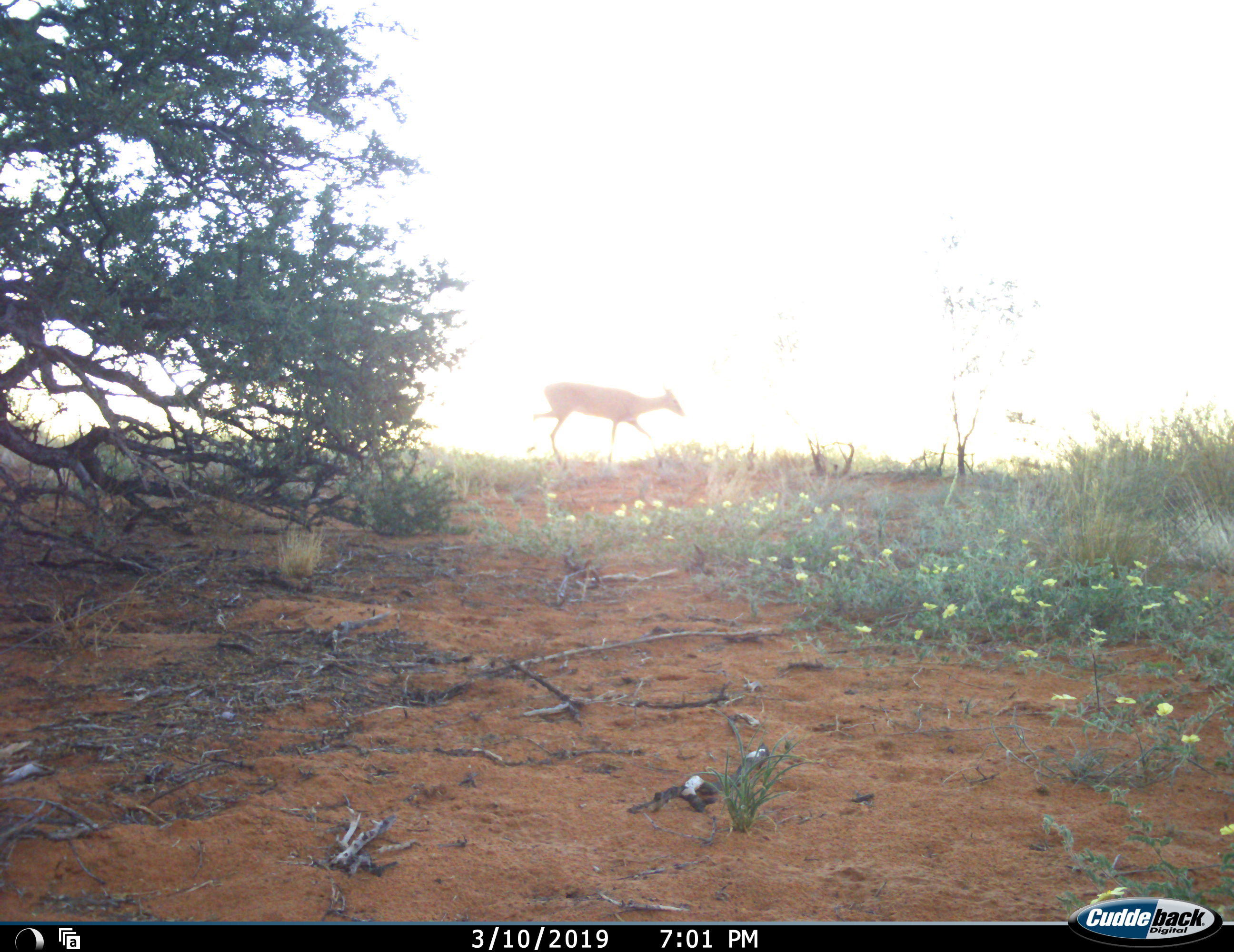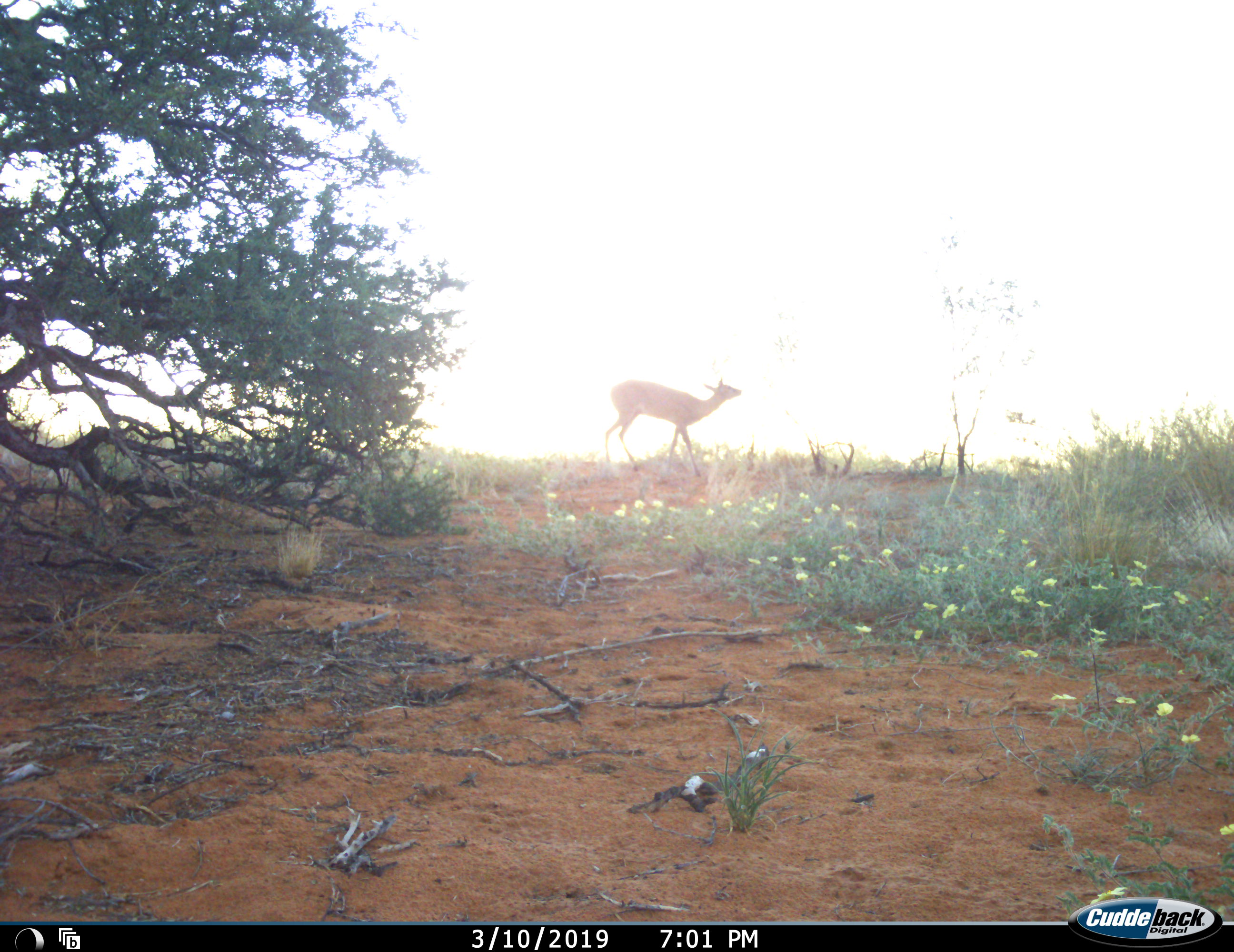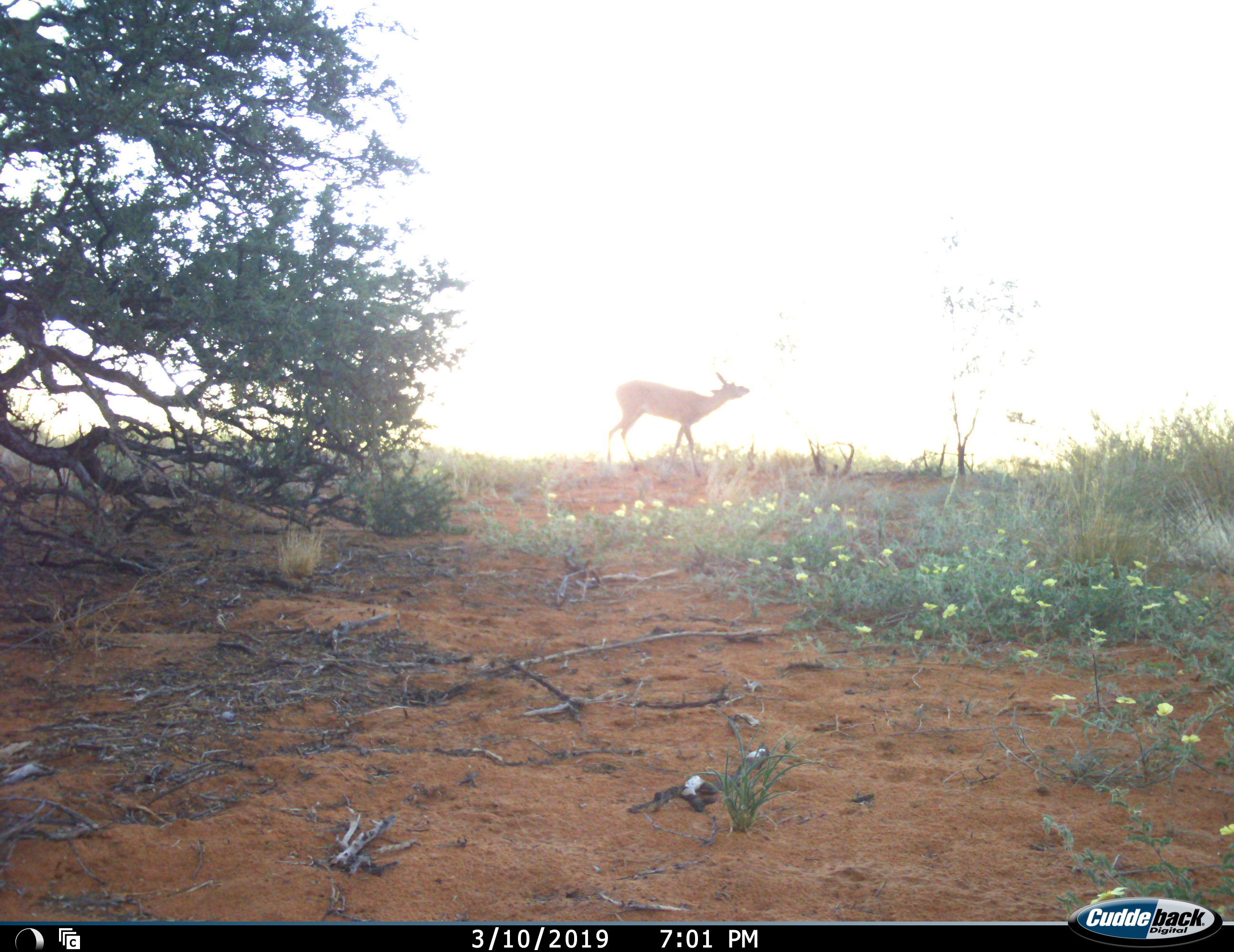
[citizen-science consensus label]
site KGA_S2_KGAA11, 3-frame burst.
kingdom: Animalia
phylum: Chordata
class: Mammalia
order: Artiodactyla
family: Bovidae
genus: Raphicerus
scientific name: Raphicerus campestris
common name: steenbok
Steenbok (Raphicerus campestris), count 1. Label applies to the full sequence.